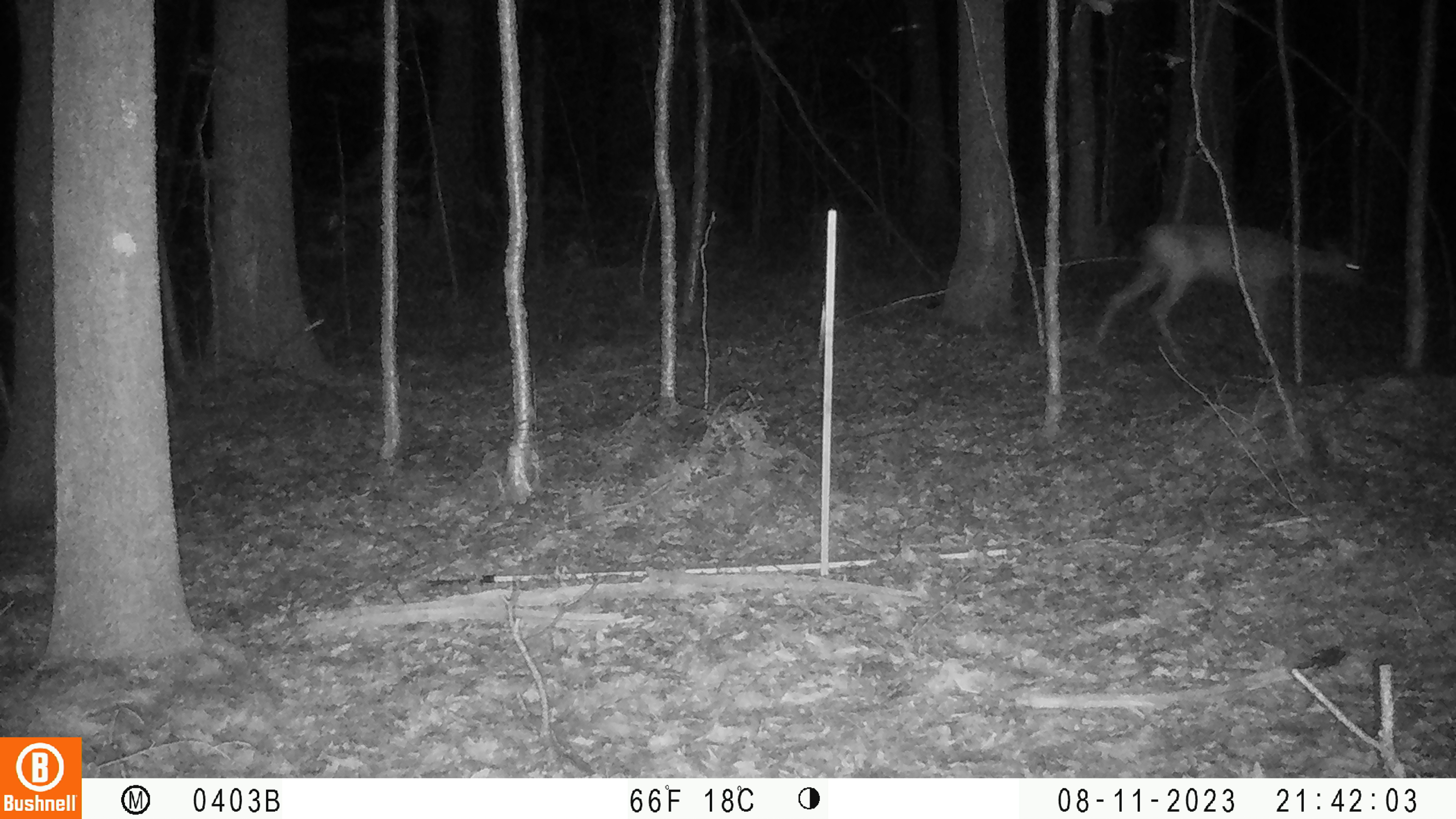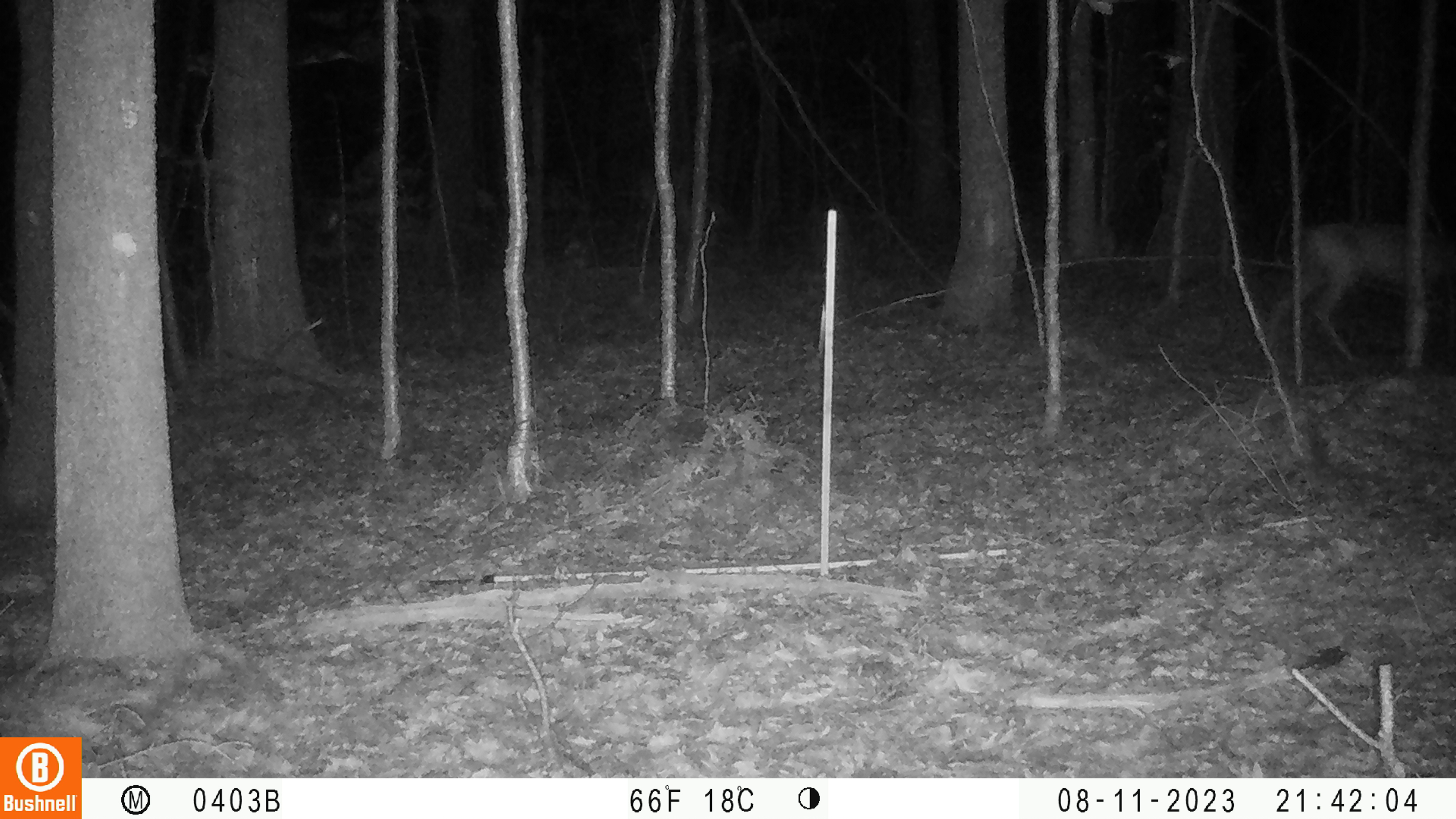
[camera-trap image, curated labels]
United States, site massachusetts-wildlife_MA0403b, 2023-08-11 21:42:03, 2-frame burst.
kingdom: Animalia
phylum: Chordata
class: Mammalia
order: Artiodactyla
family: Cervidae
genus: Odocoileus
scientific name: Odocoileus virginianus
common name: white-tailed deer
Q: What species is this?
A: White-tailed deer (Odocoileus virginianus).